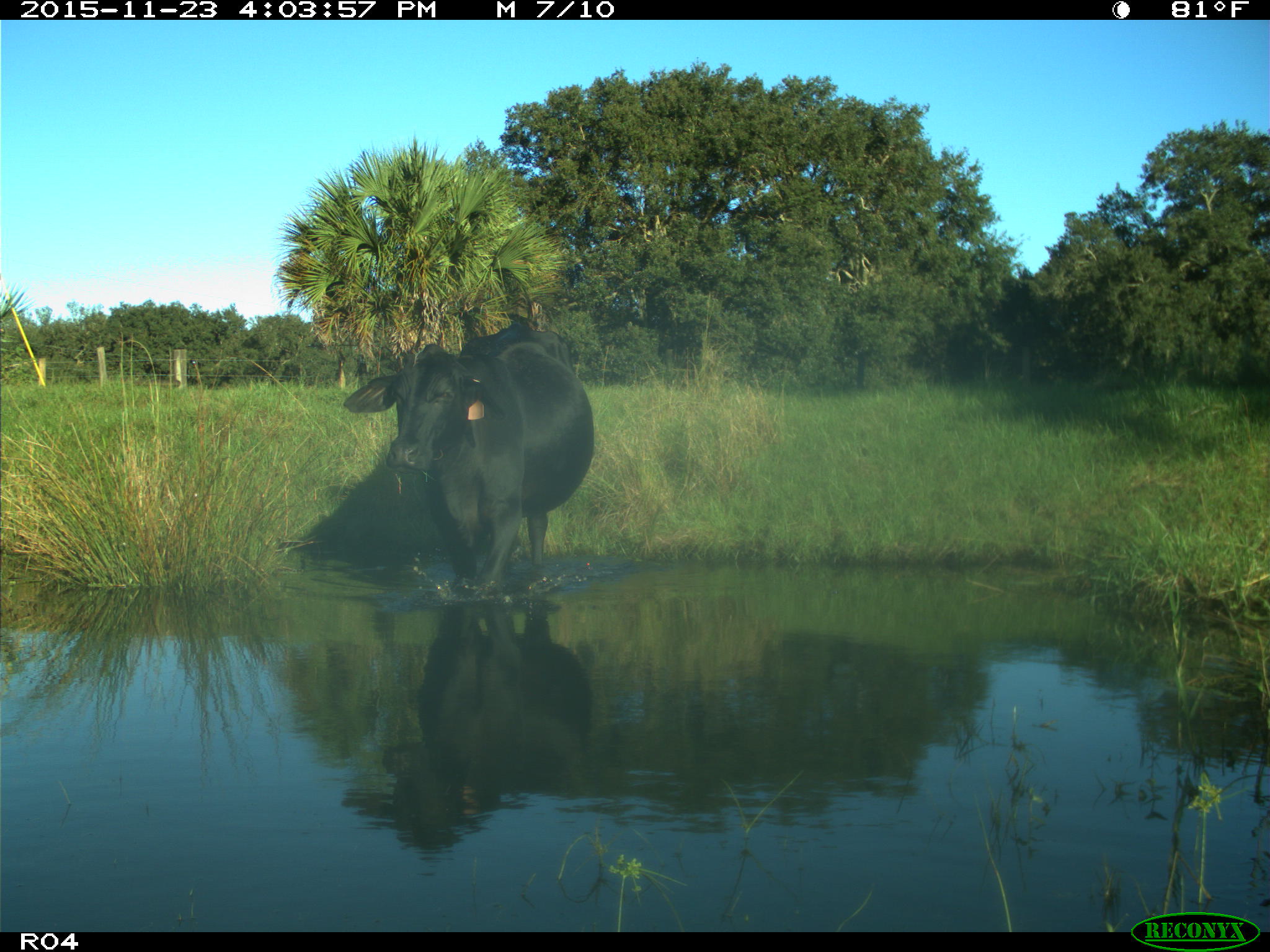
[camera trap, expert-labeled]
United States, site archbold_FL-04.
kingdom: Animalia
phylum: Chordata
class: Mammalia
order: Artiodactyla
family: Bovidae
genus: Bos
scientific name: Bos taurus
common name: domestic cow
Bos taurus (domestic cow).